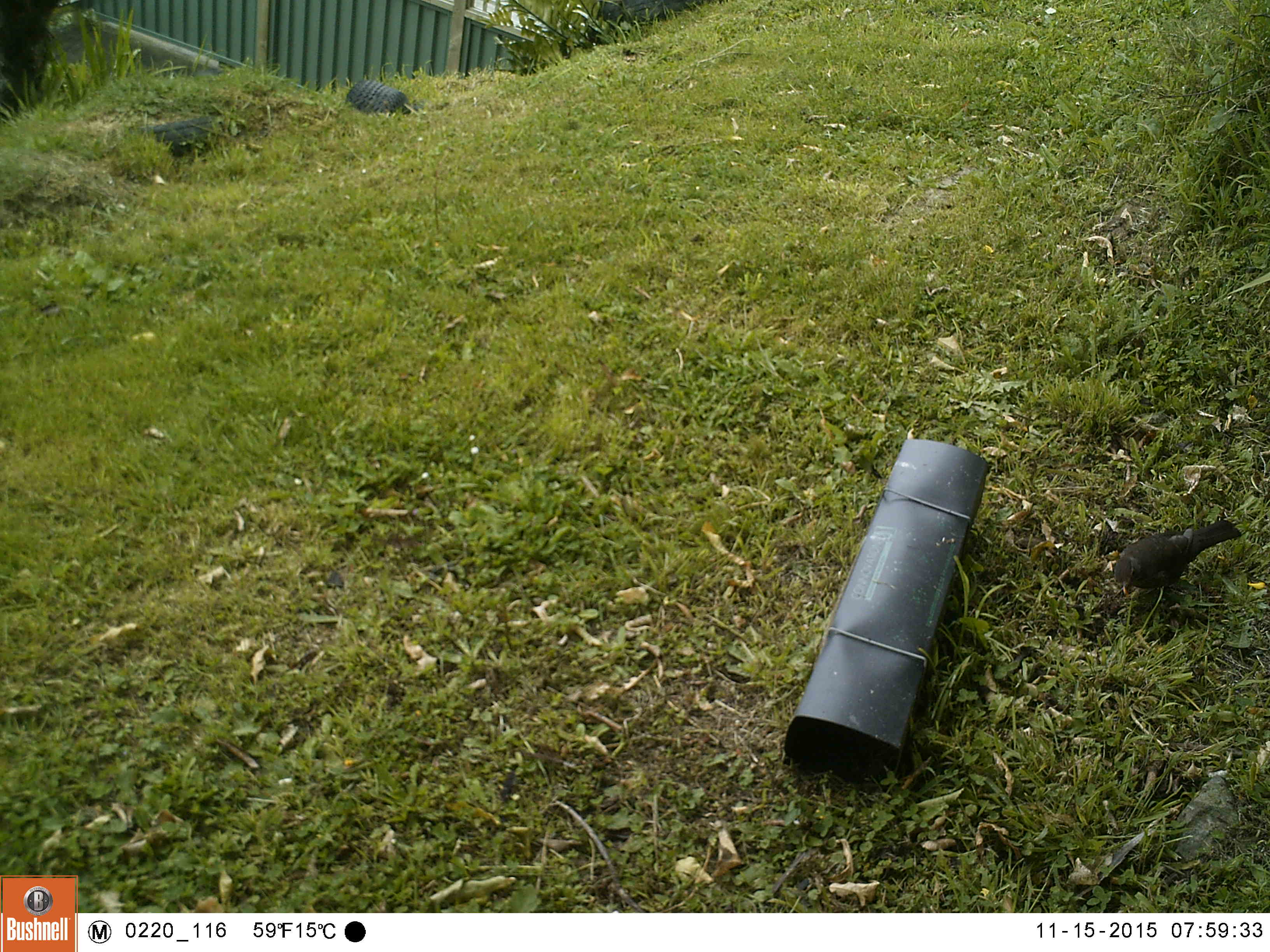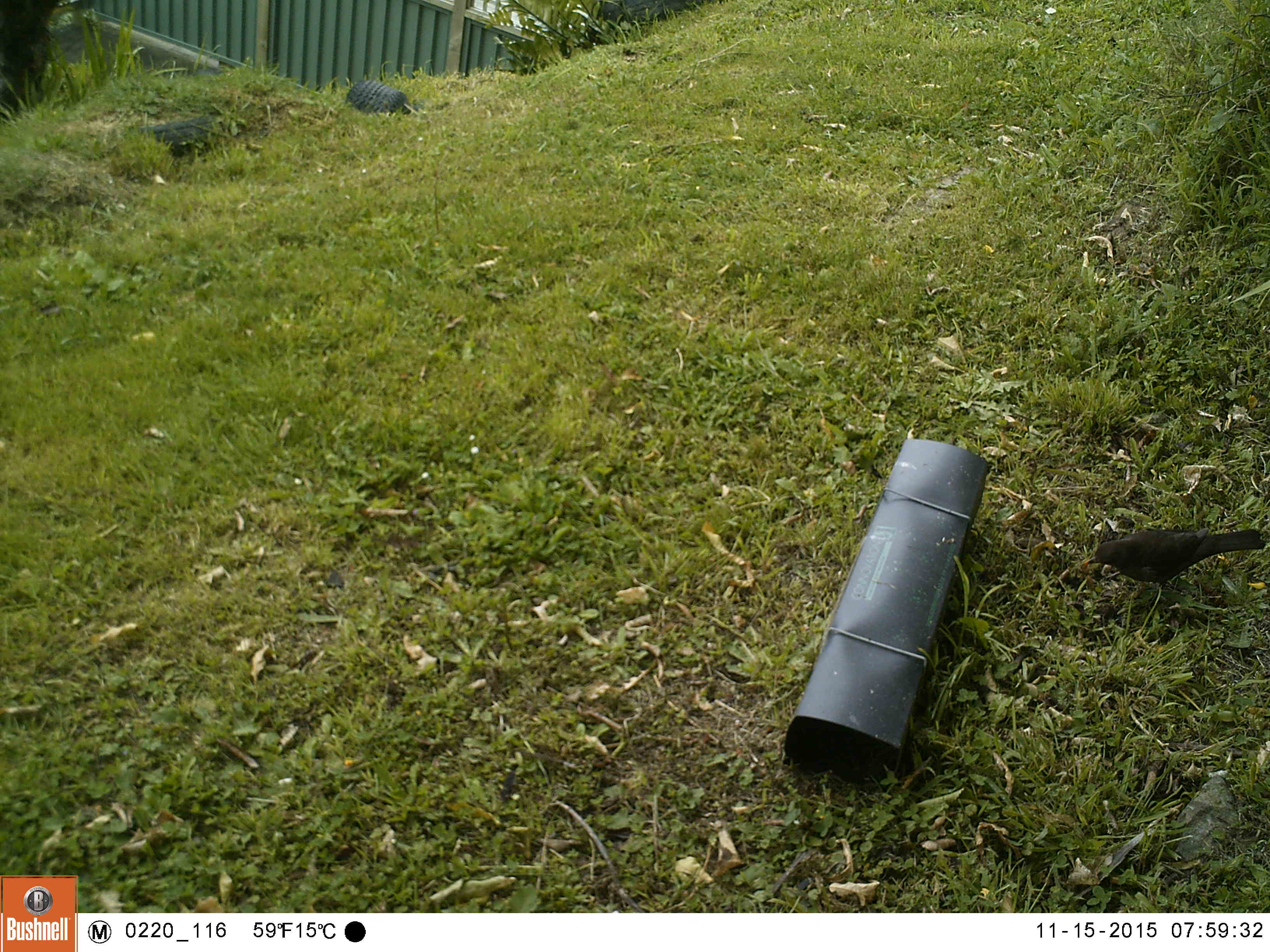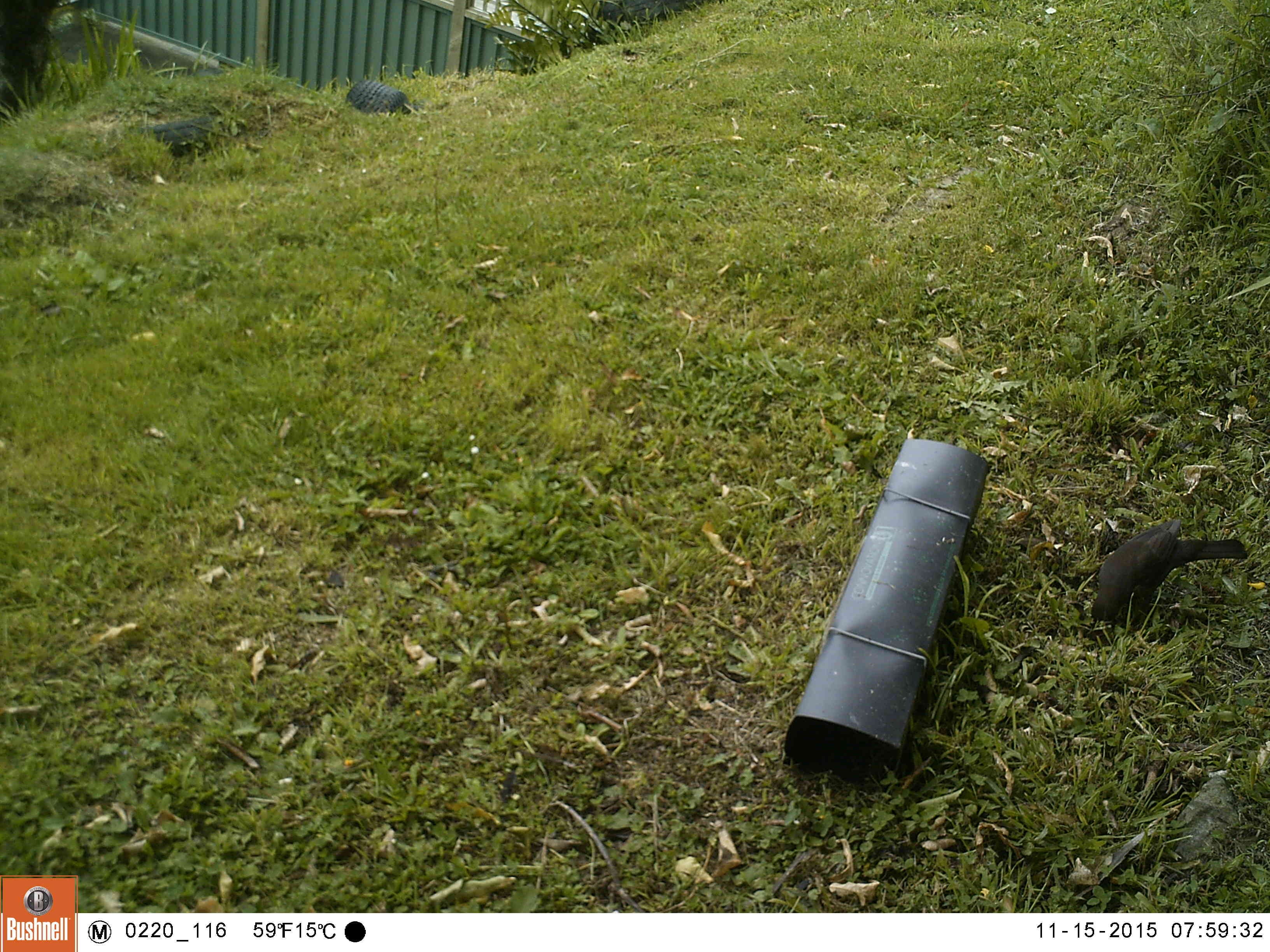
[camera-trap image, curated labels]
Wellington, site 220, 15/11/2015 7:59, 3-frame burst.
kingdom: Animalia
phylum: Chordata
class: Aves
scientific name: Aves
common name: bird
Bird (Aves).